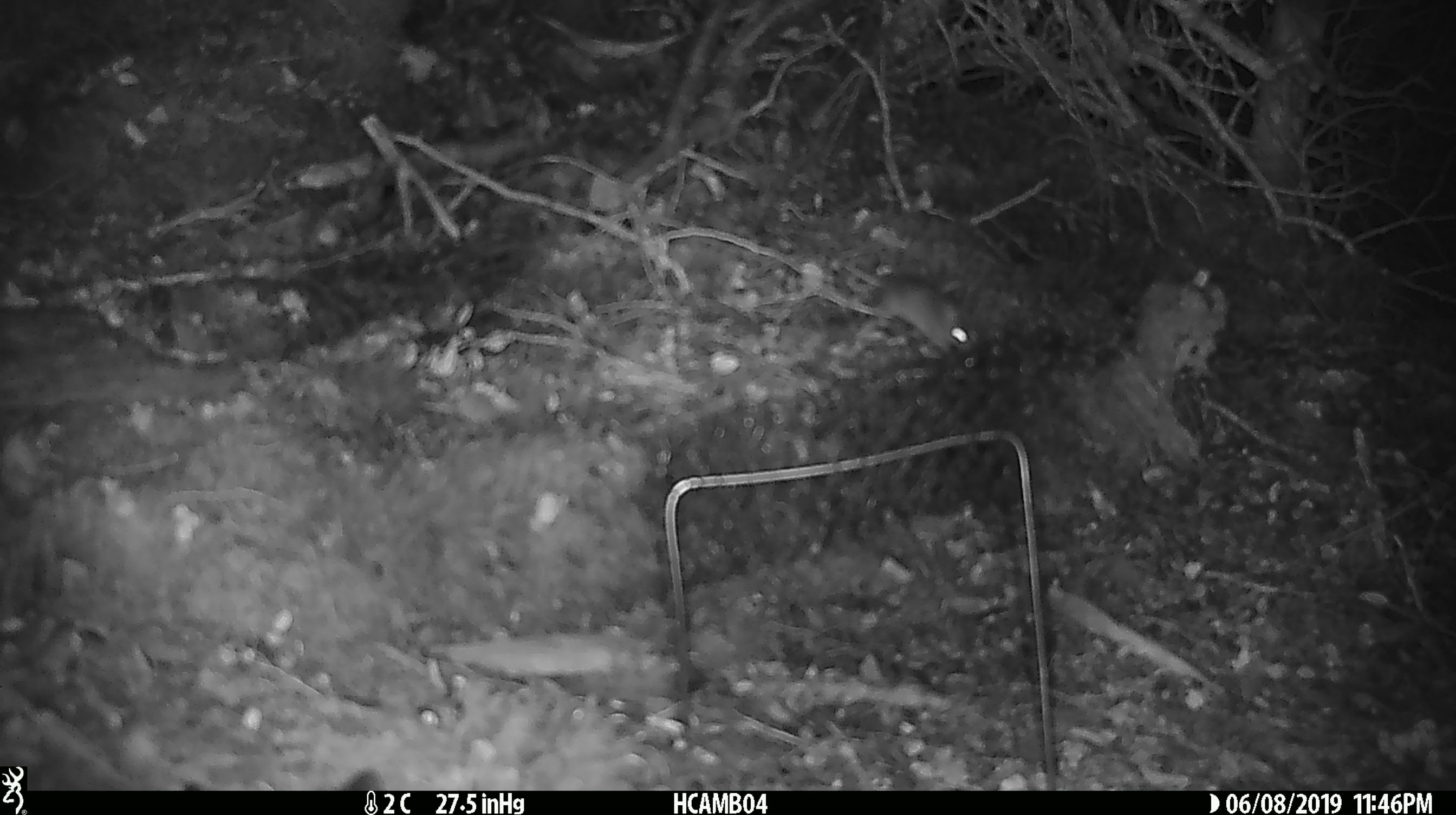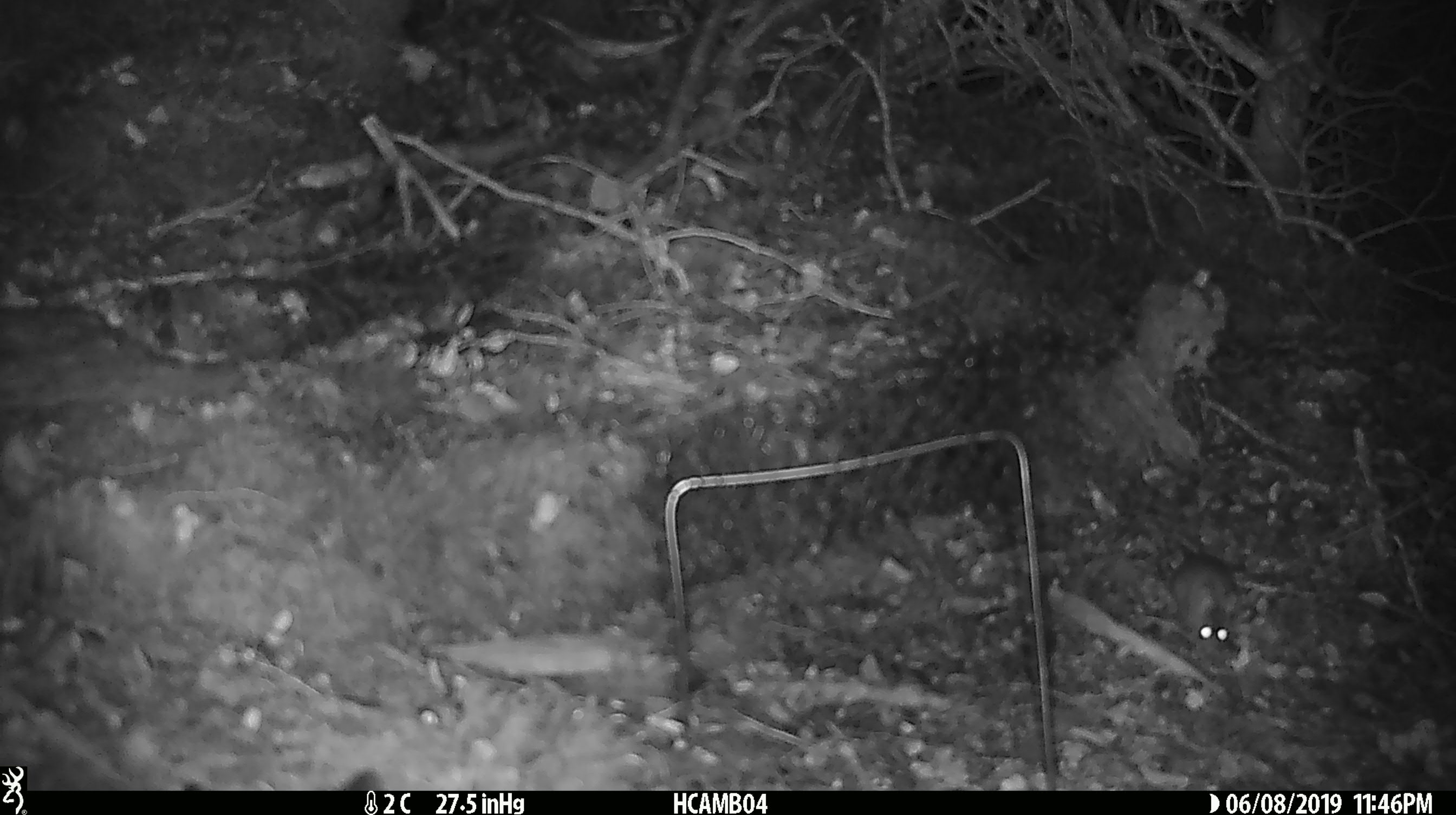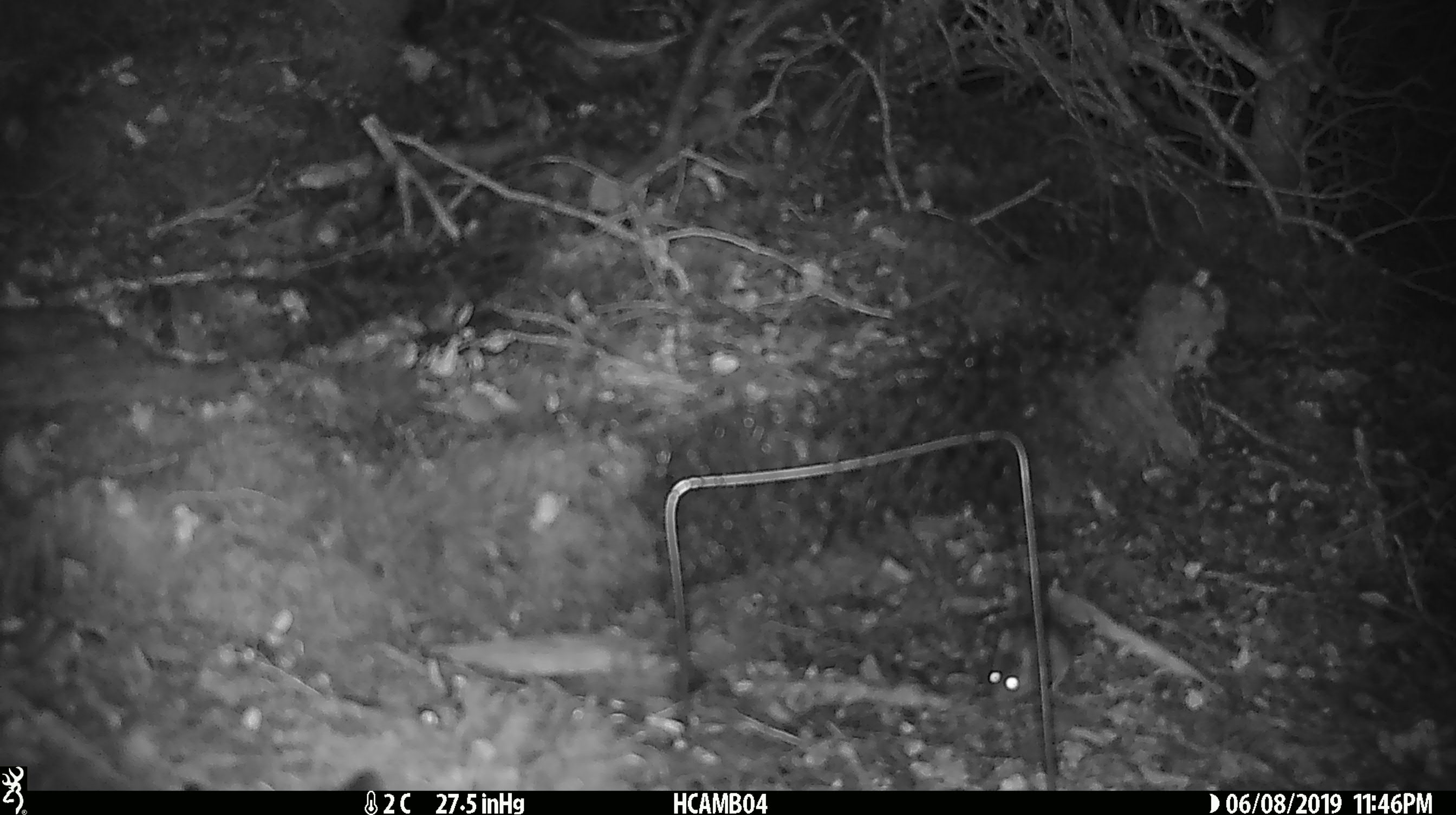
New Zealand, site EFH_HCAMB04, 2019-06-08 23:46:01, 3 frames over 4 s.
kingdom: Animalia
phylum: Chordata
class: Mammalia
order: Rodentia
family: Muridae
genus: Mus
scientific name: Mus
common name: mouse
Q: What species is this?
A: Mouse (Mus).